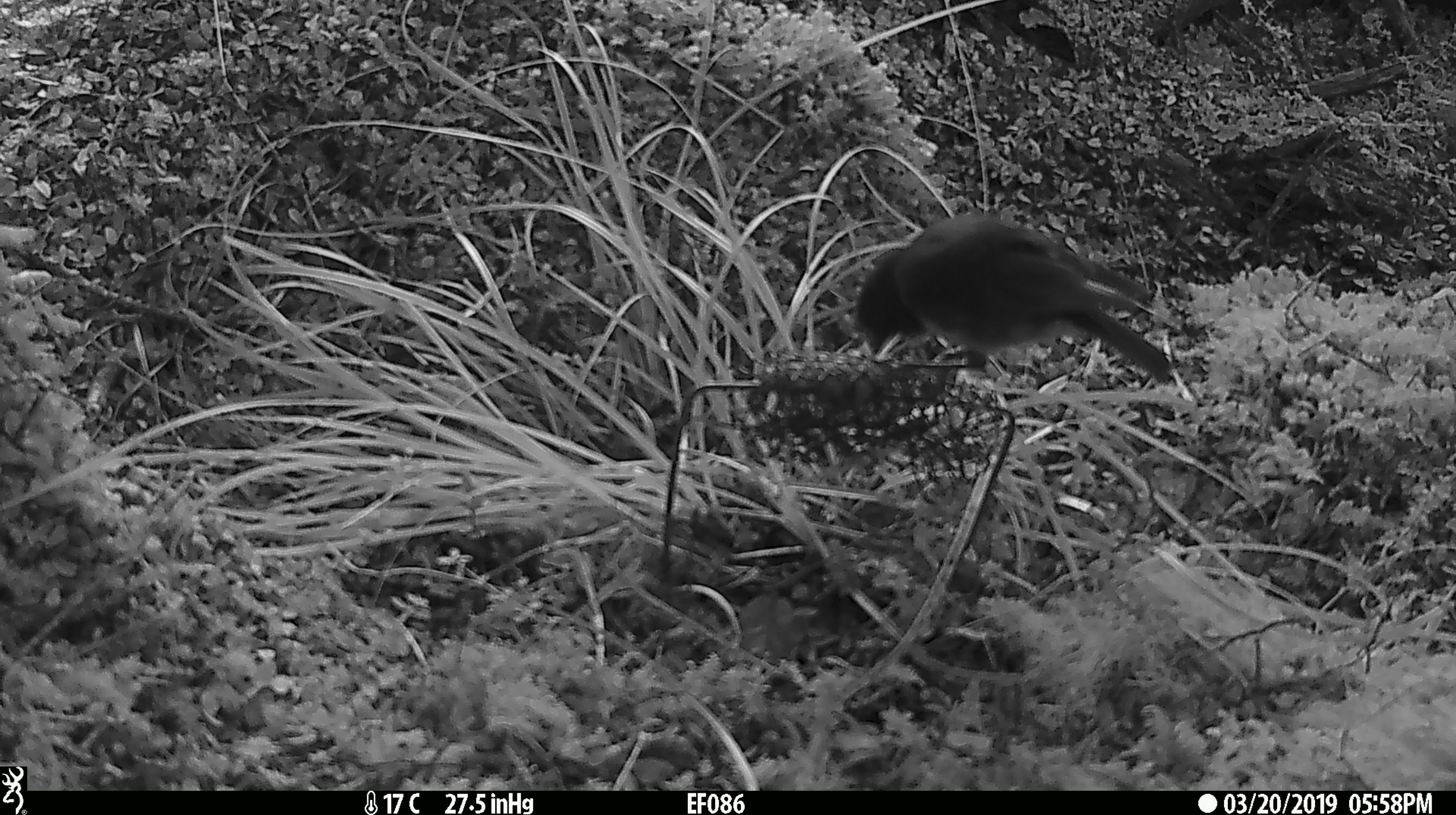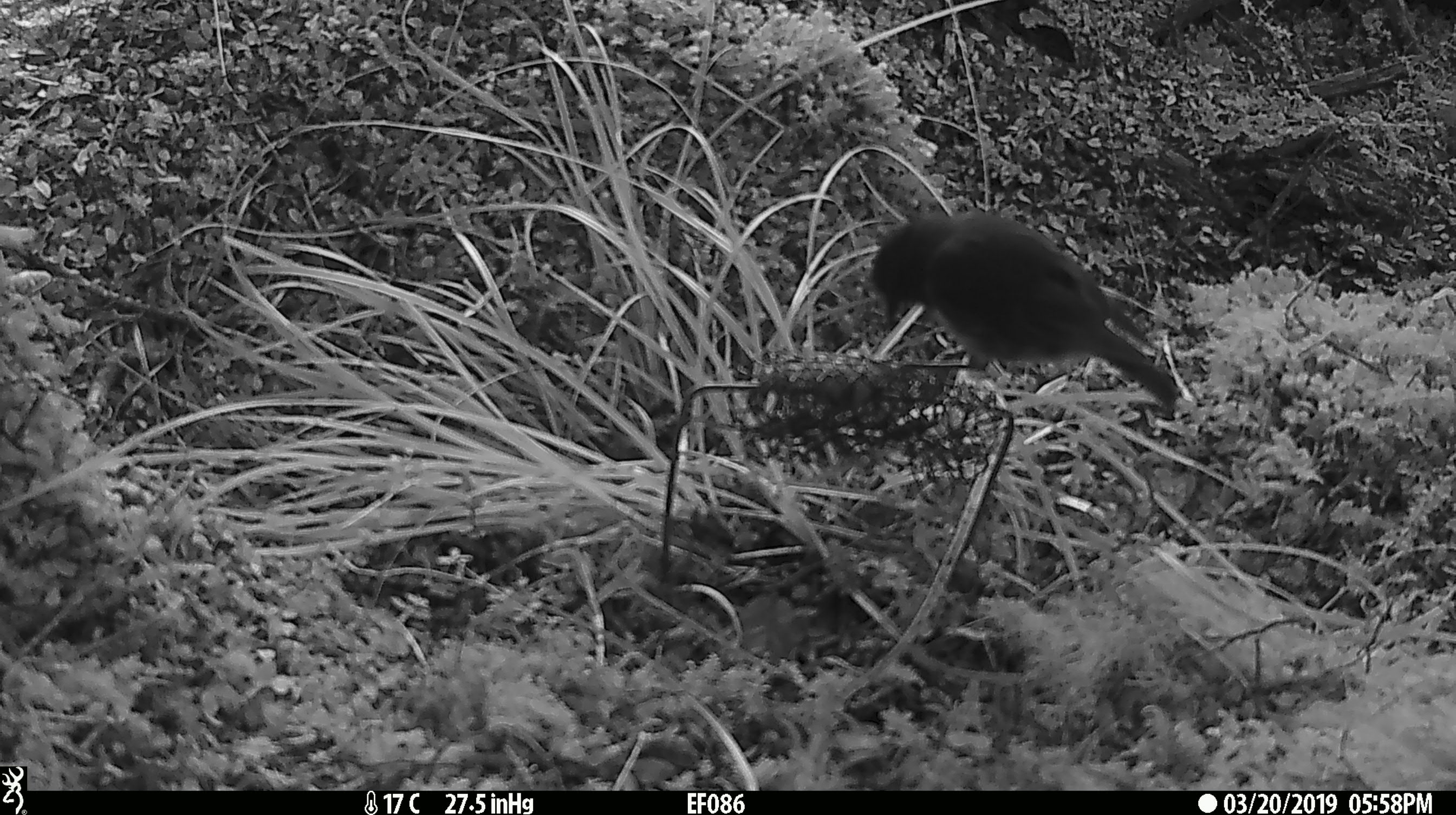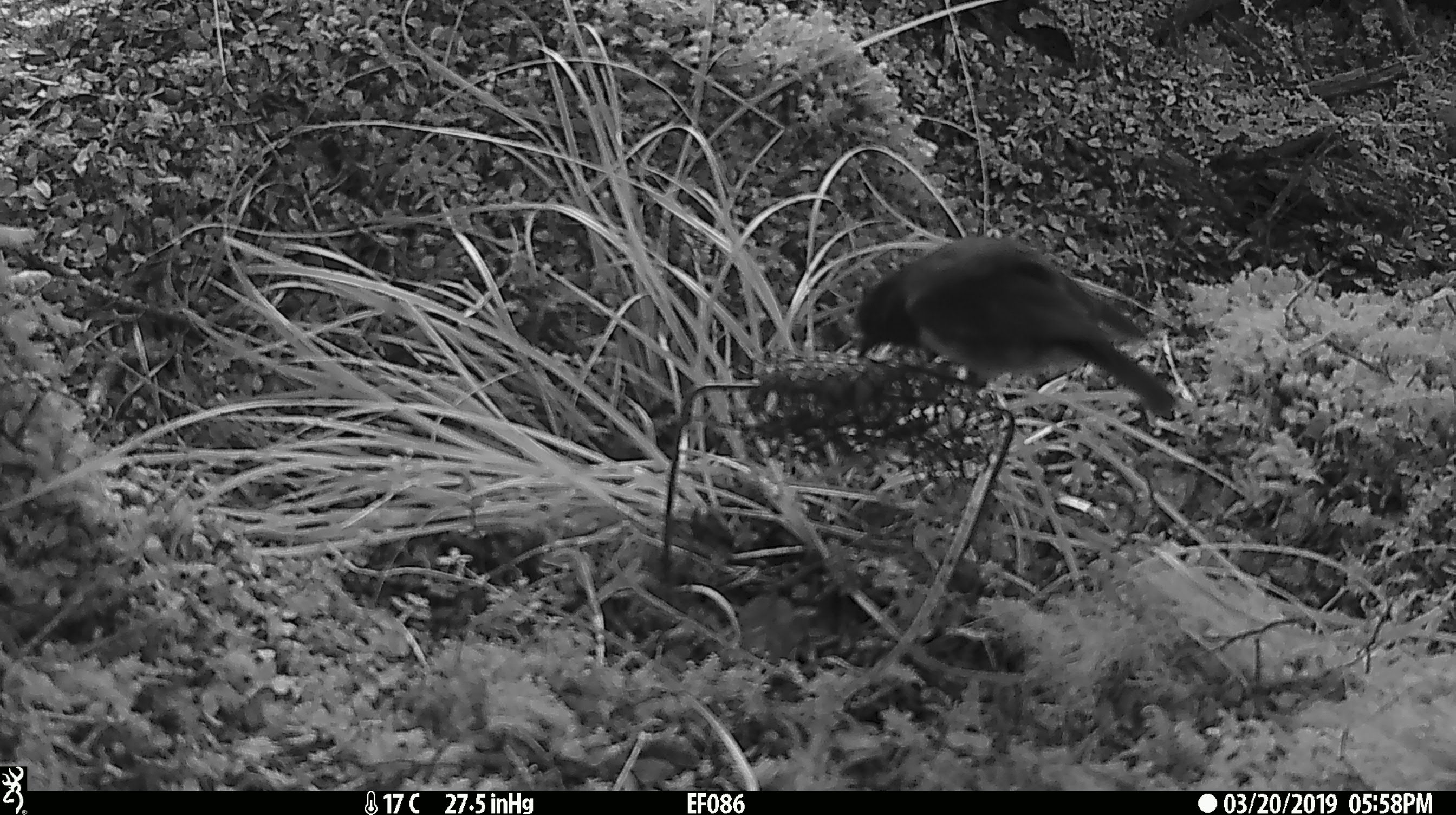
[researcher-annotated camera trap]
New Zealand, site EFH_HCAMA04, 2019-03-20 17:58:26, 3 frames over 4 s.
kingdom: Animalia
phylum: Chordata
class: Aves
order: Passeriformes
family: Petroicidae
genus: Petroica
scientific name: Petroica australis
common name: new zealand robin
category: robin